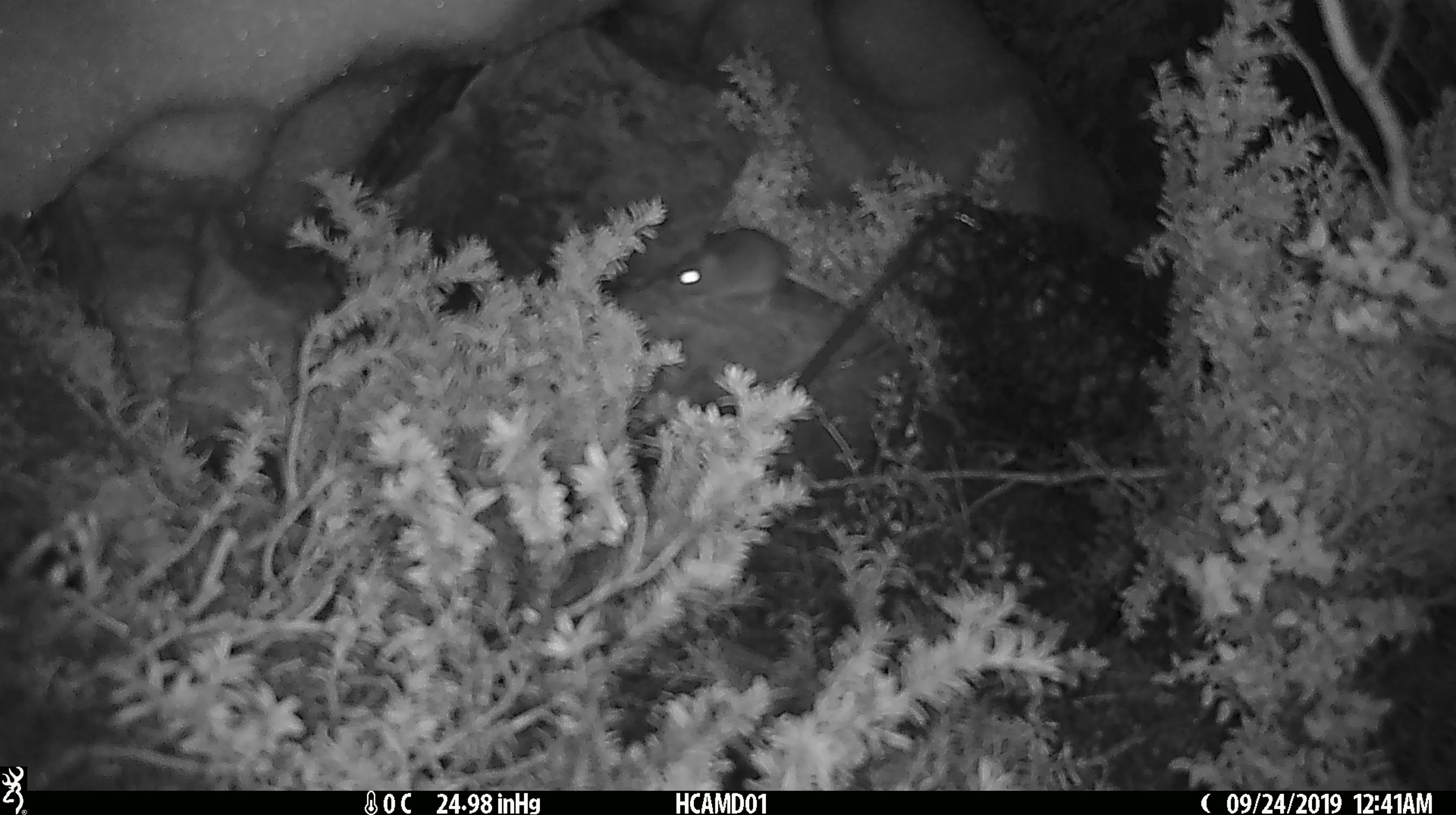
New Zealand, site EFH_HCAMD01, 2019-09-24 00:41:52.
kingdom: Animalia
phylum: Chordata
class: Mammalia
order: Rodentia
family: Muridae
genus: Mus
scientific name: Mus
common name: mouse